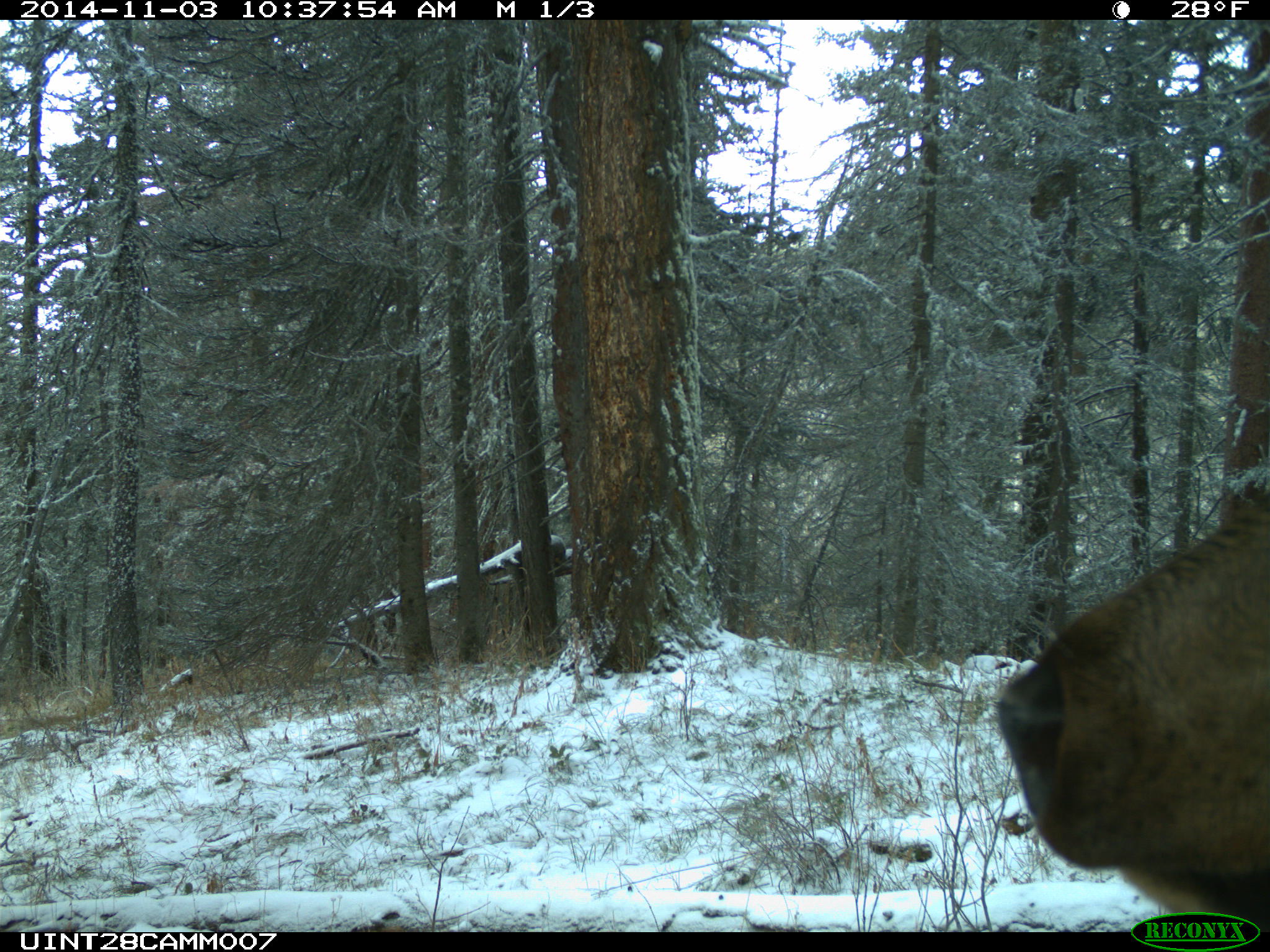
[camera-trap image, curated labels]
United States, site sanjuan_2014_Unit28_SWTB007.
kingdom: Animalia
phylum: Chordata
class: Mammalia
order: Artiodactyla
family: Cervidae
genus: Cervus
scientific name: Cervus elaphus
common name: red deer